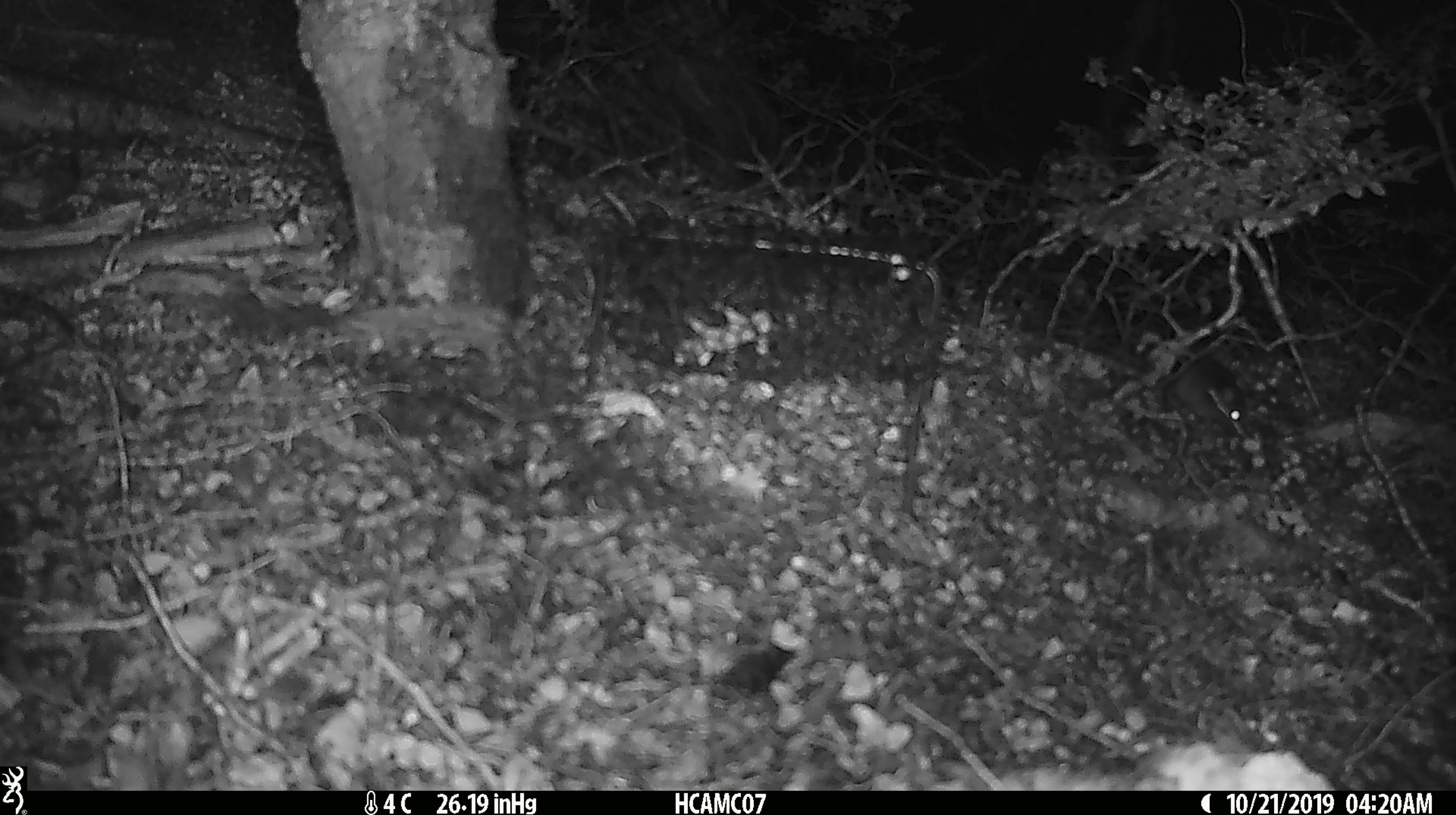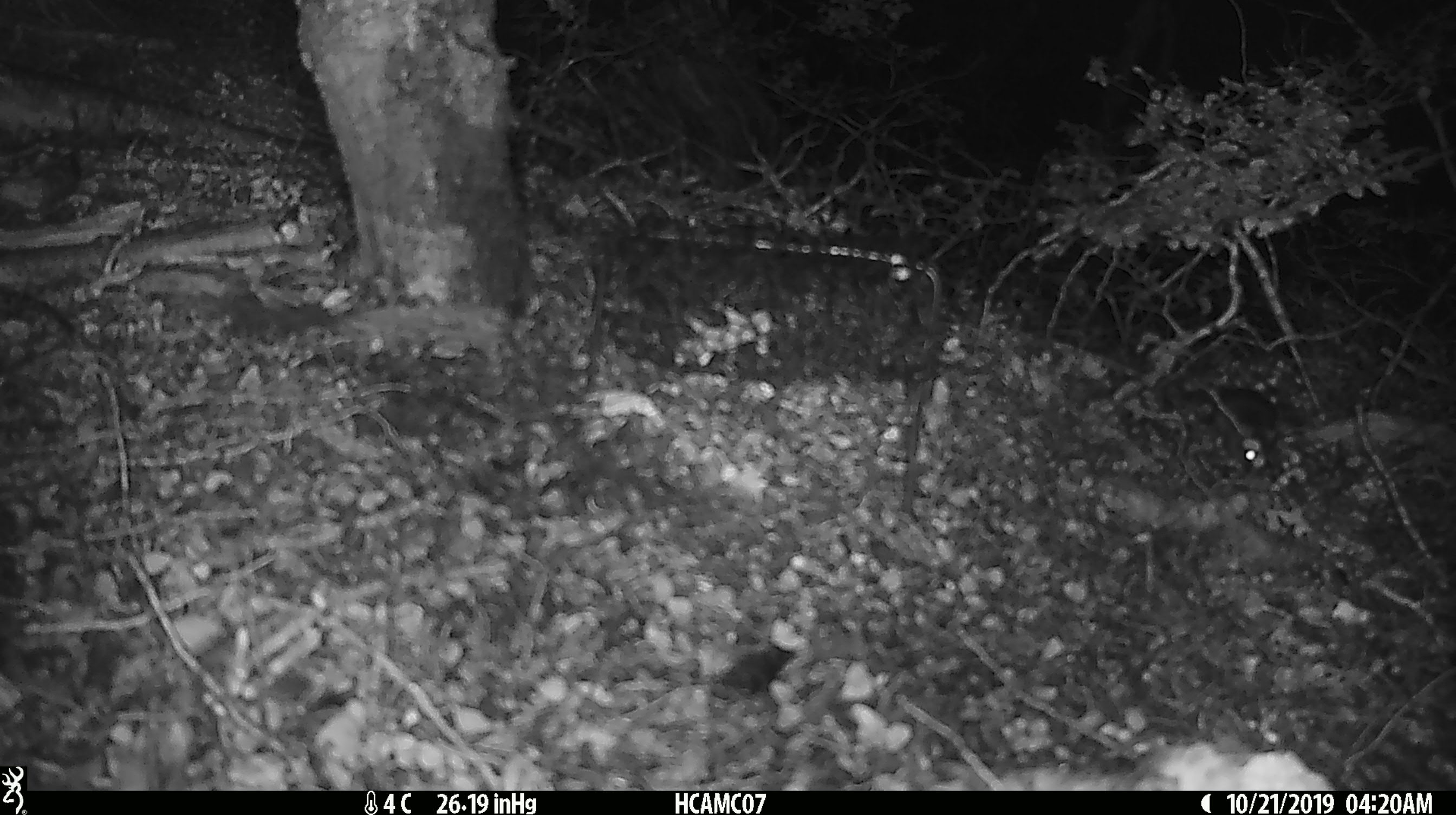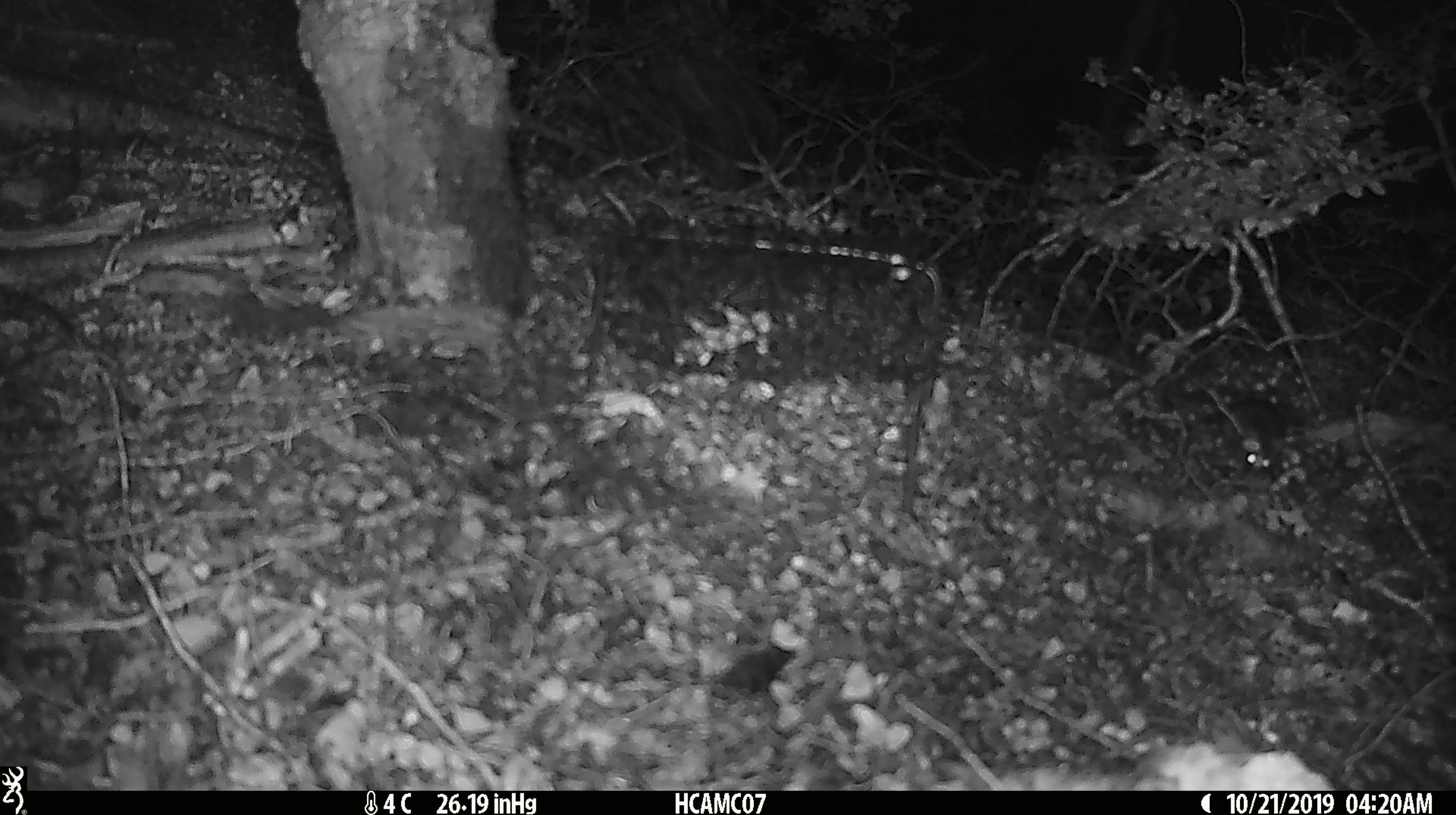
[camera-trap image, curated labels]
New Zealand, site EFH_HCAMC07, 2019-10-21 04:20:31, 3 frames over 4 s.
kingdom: Animalia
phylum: Chordata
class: Mammalia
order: Rodentia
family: Muridae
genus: Mus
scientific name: Mus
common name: mouse